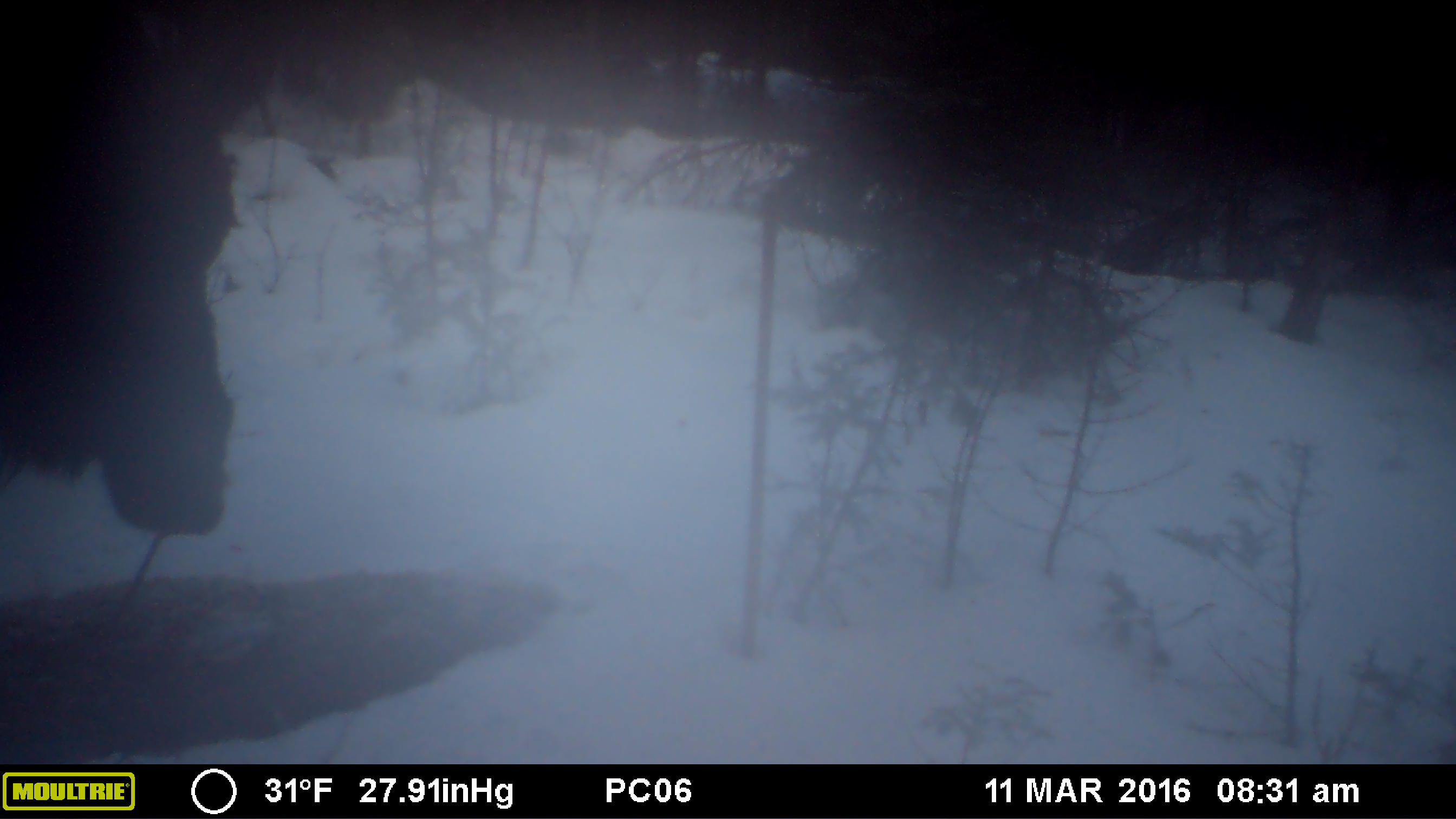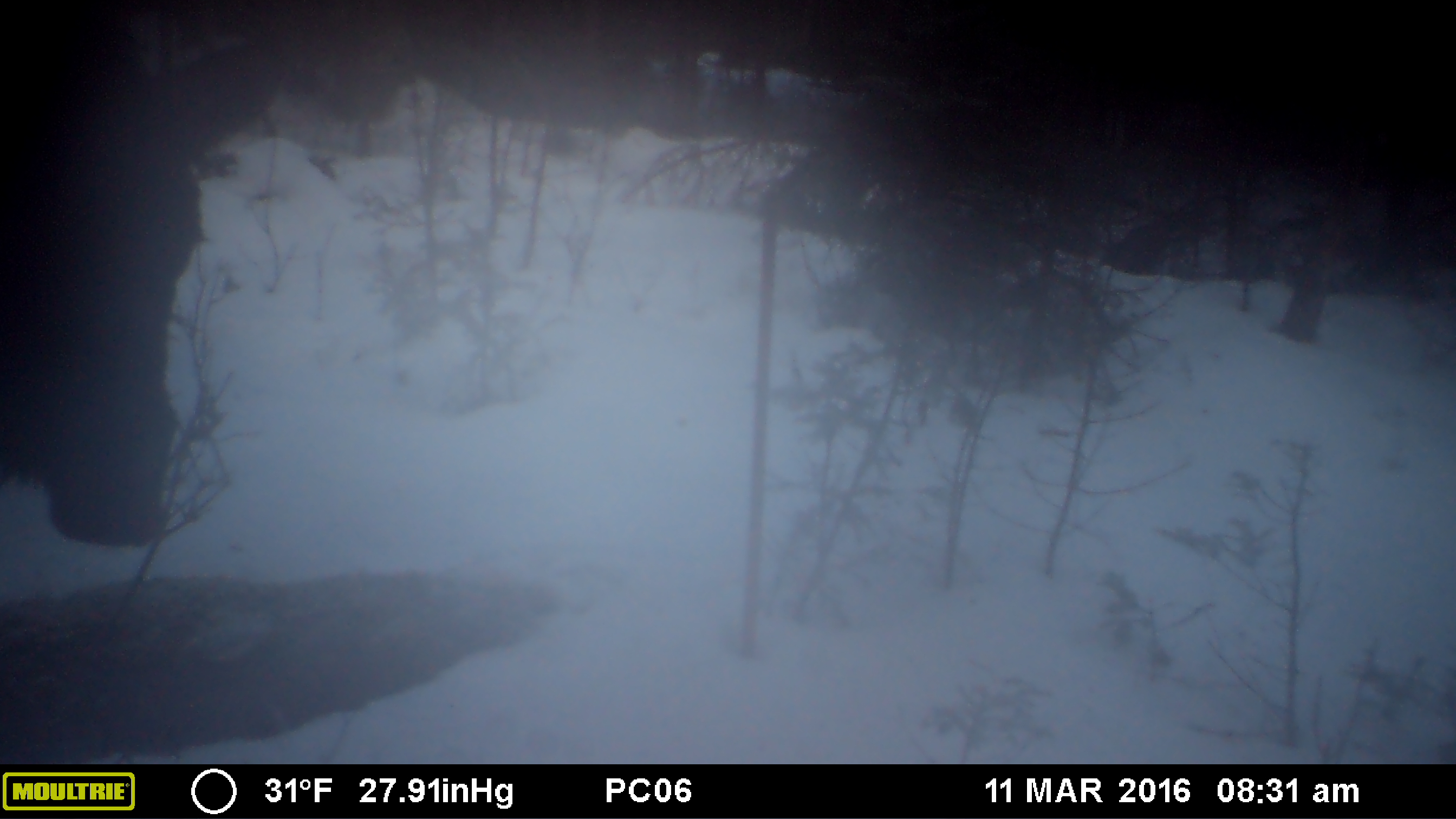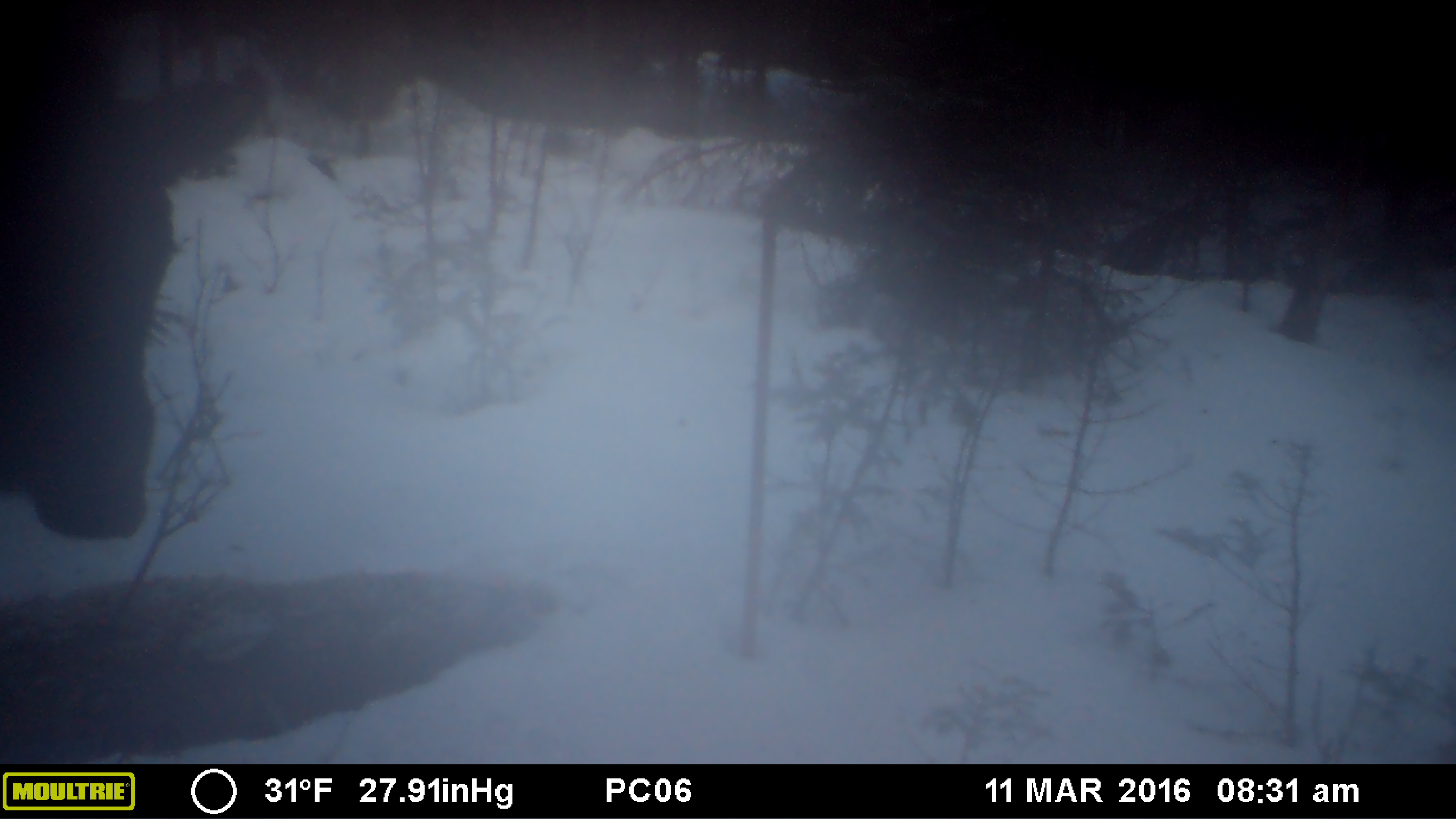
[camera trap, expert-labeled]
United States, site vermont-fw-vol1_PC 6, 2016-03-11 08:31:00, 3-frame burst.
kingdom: Animalia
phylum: Chordata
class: Mammalia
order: Artiodactyla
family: Cervidae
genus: Alces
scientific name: Alces alces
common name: moose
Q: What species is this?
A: Moose (Alces alces).